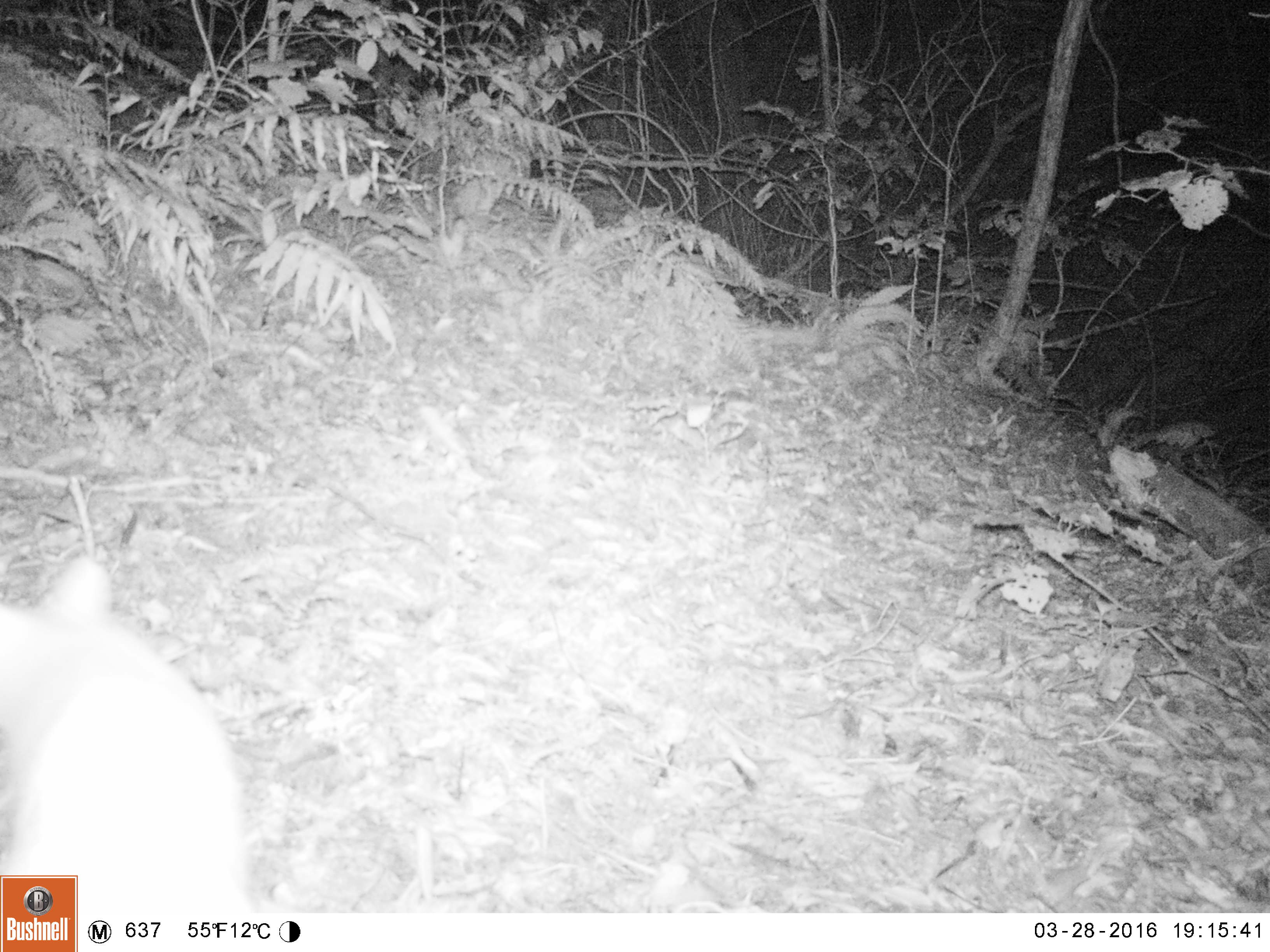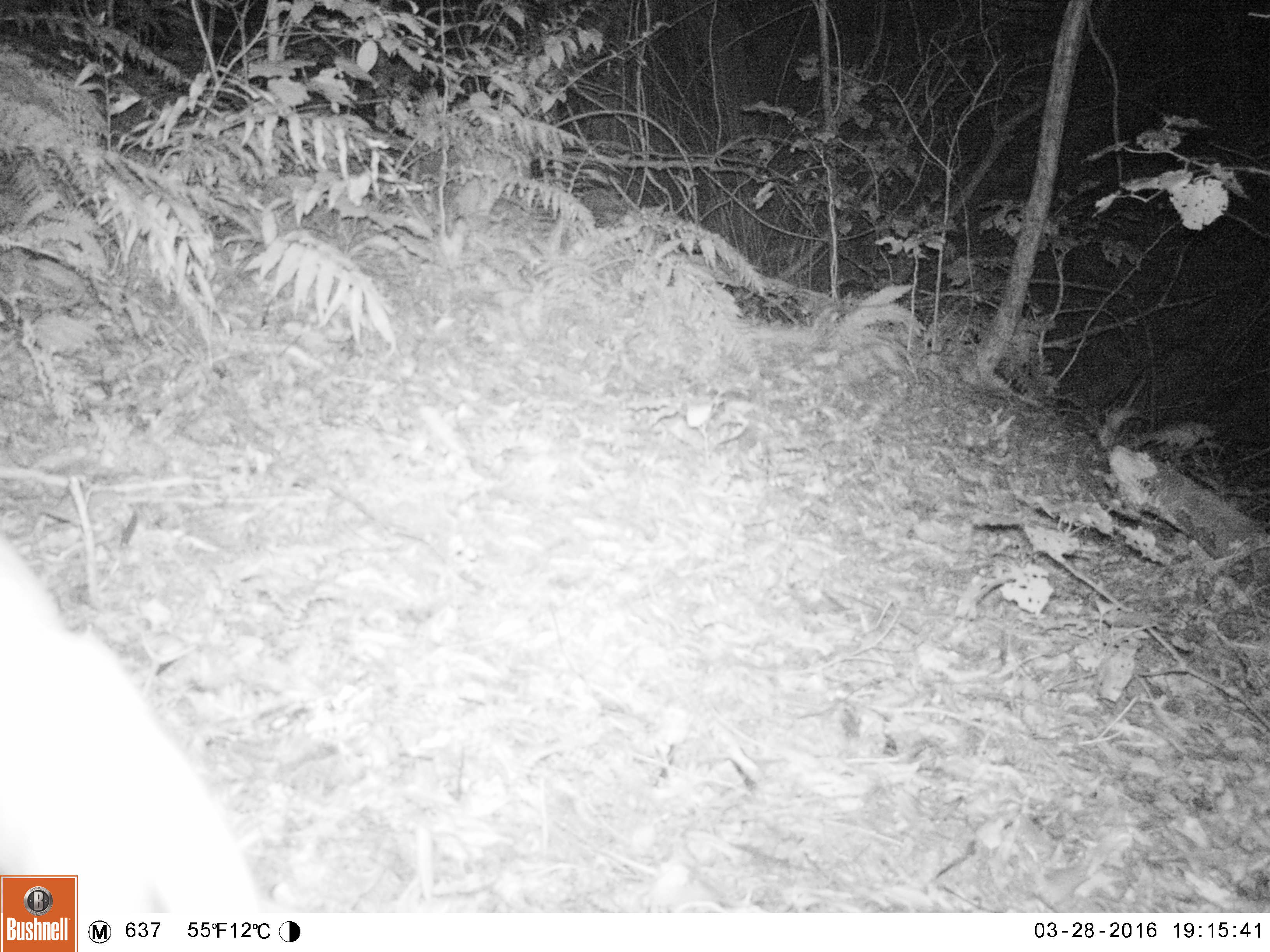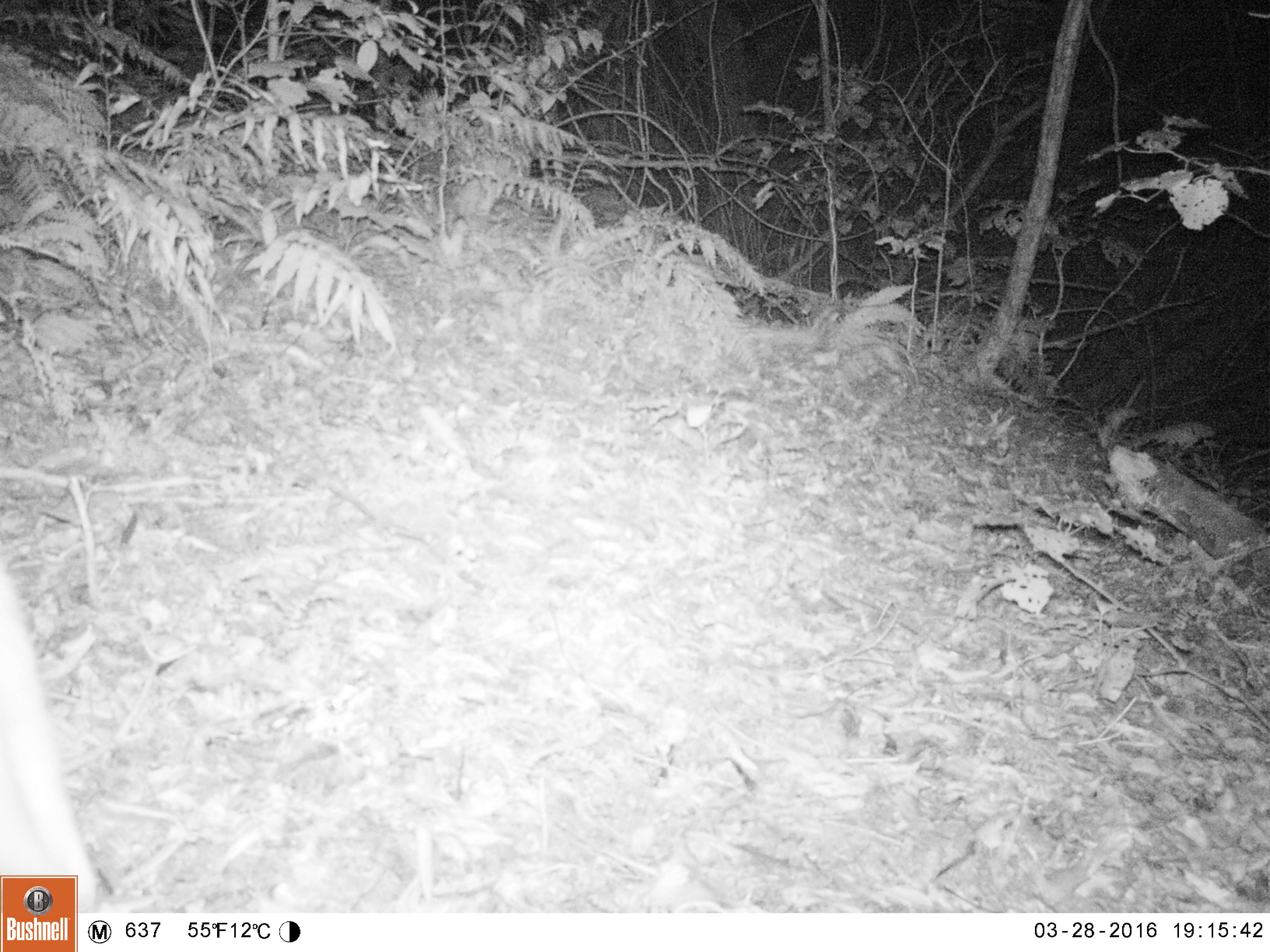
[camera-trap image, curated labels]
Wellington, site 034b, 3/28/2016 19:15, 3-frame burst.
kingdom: Animalia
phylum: Chordata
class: Mammalia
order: Carnivora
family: Felidae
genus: Felis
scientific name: Felis catus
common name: cat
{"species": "cat (Felis catus)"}